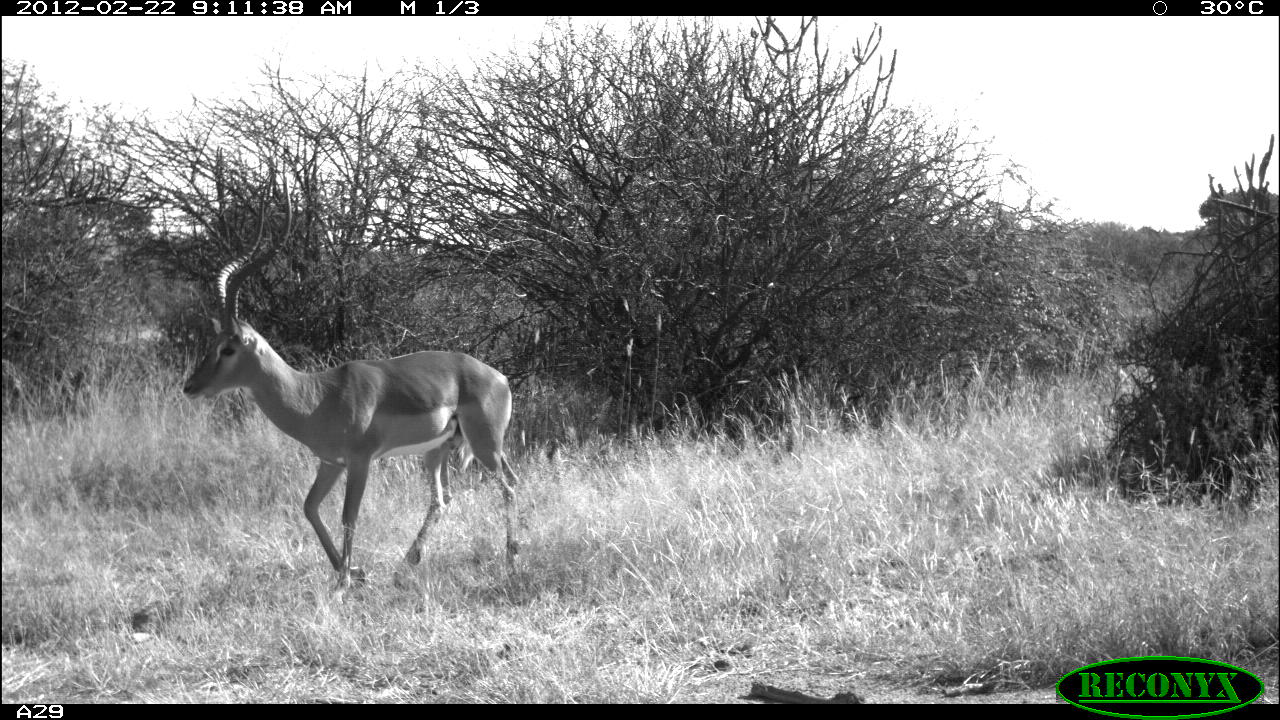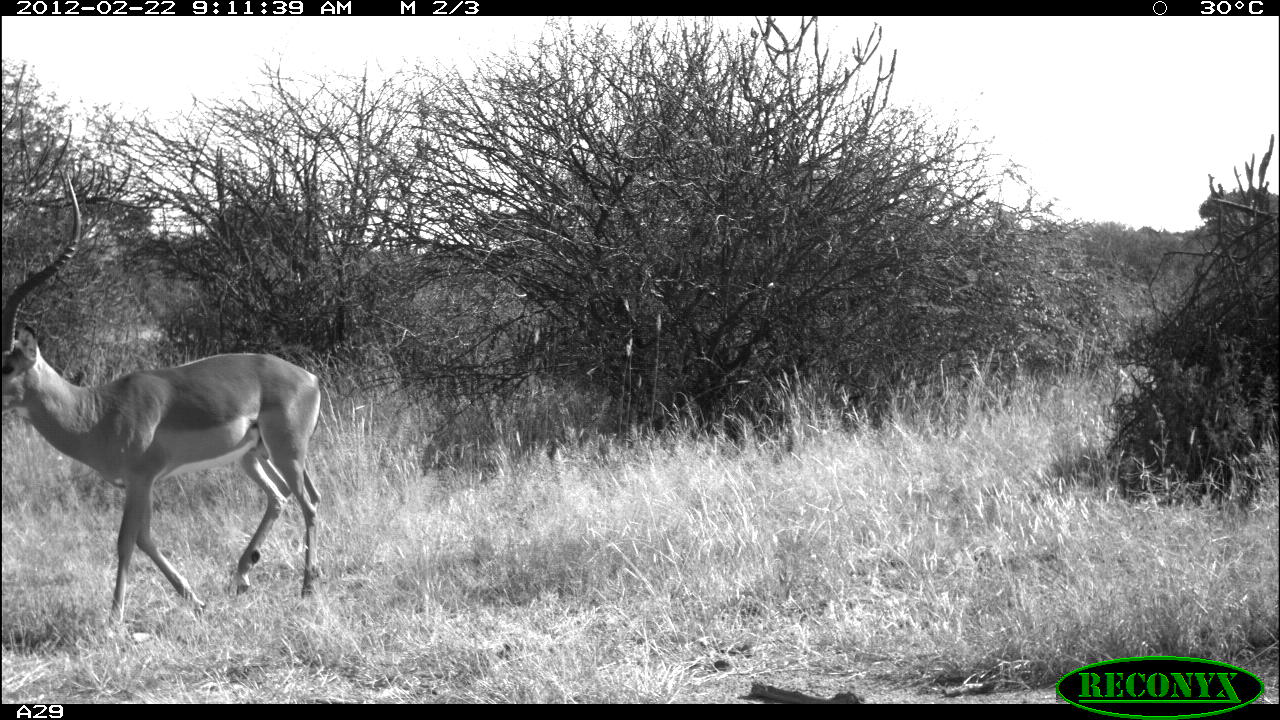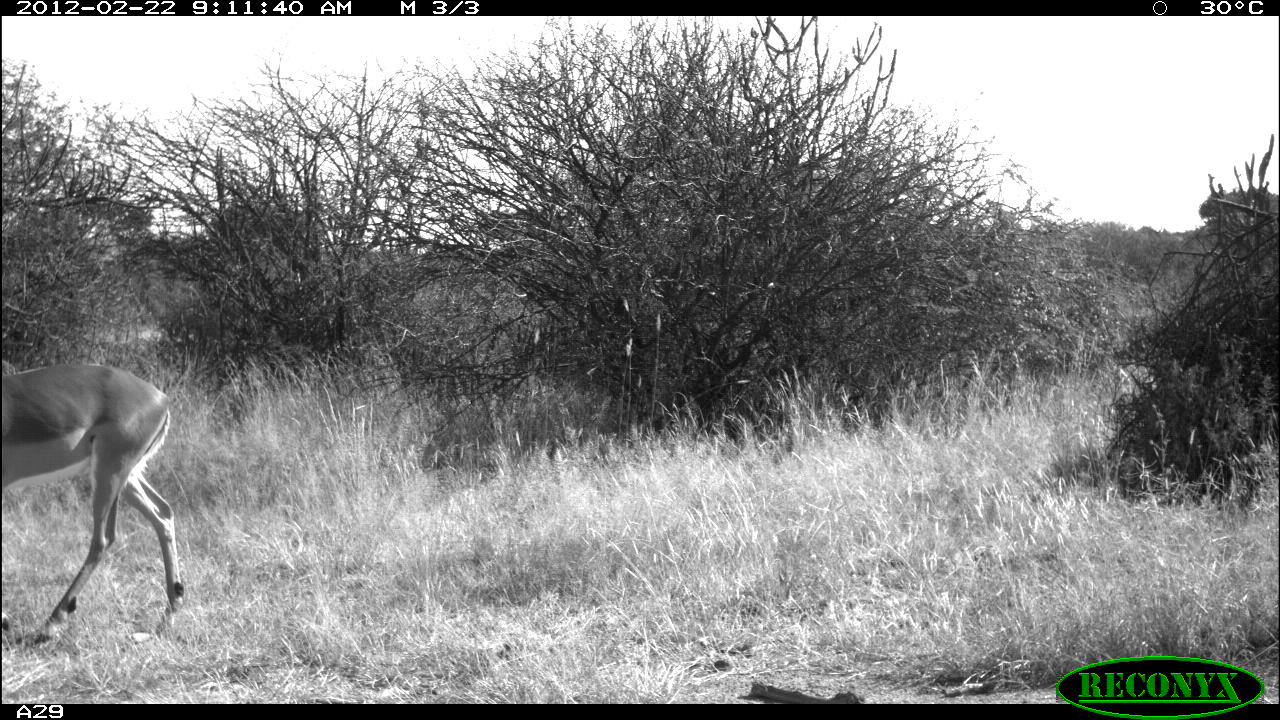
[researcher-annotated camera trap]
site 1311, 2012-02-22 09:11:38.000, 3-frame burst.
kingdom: Animalia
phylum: Chordata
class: Mammalia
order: Artiodactyla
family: Bovidae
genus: Aepyceros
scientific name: Aepyceros melampus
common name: impala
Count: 1.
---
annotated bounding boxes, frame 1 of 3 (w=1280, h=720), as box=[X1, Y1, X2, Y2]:
aepyceros melampus: box=[183, 177, 520, 587]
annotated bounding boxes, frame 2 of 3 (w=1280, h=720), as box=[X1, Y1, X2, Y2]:
aepyceros melampus: box=[0, 169, 324, 629]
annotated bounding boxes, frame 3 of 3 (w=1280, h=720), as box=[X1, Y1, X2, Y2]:
aepyceros melampus: box=[0, 365, 185, 642]